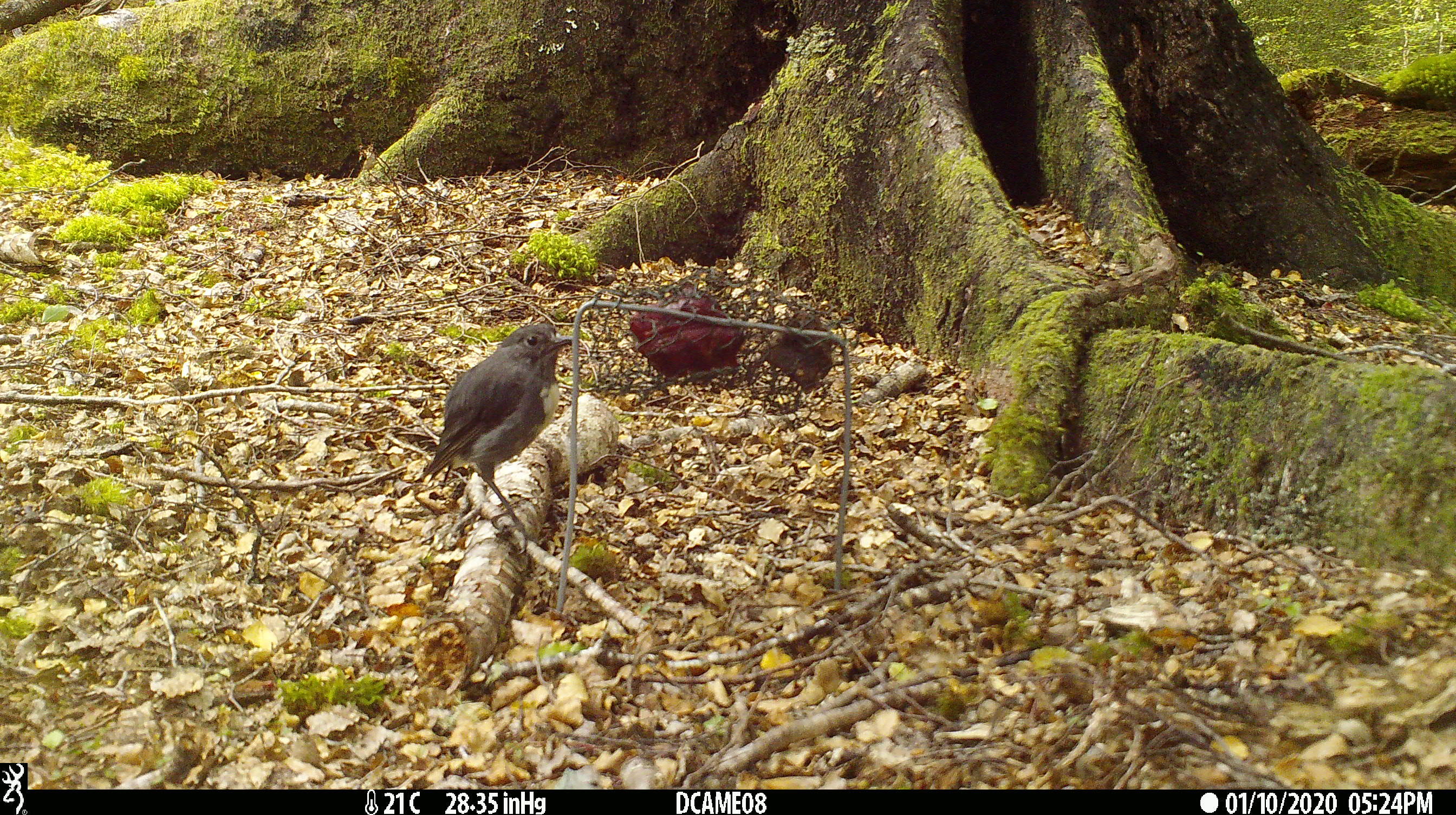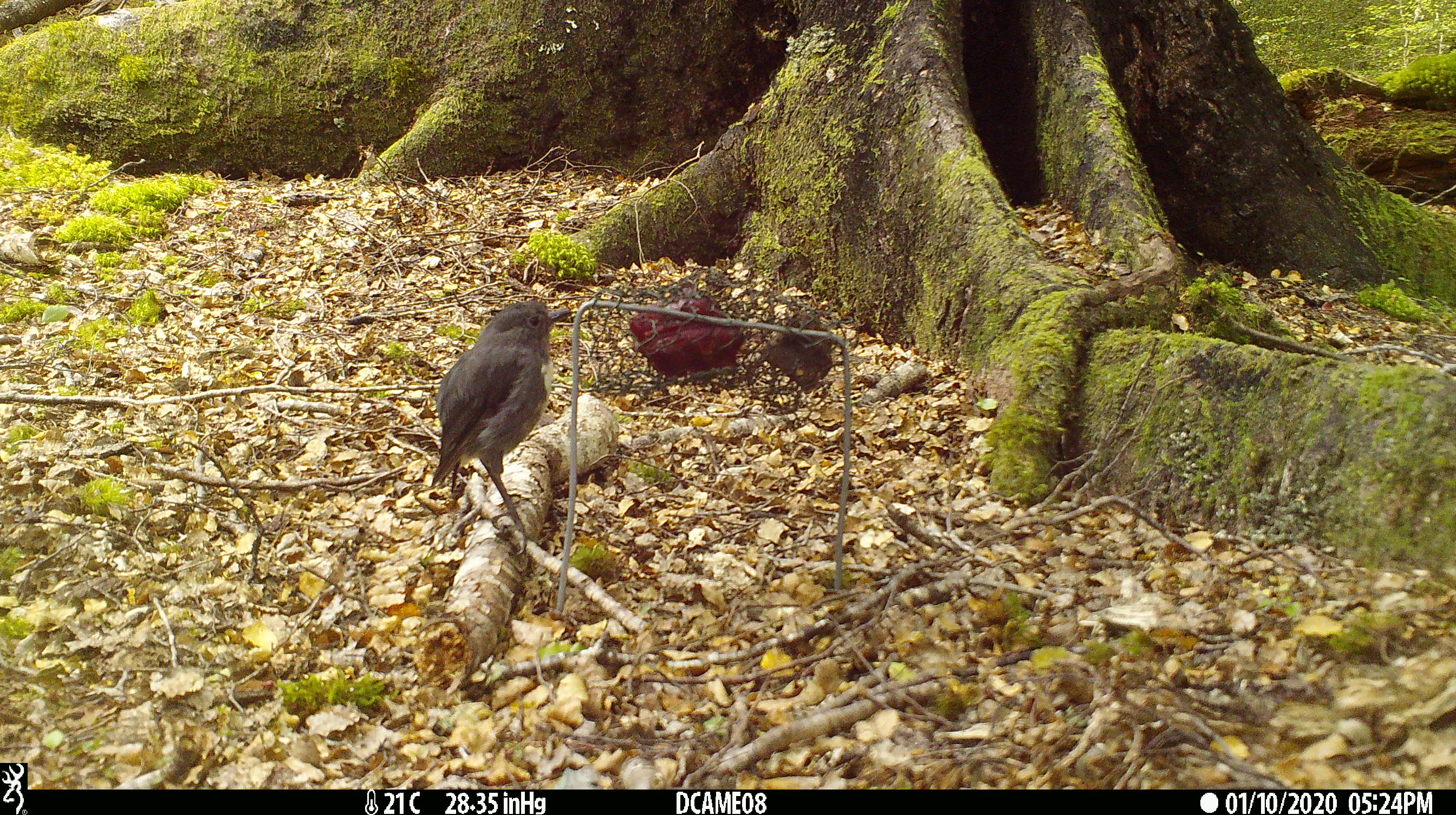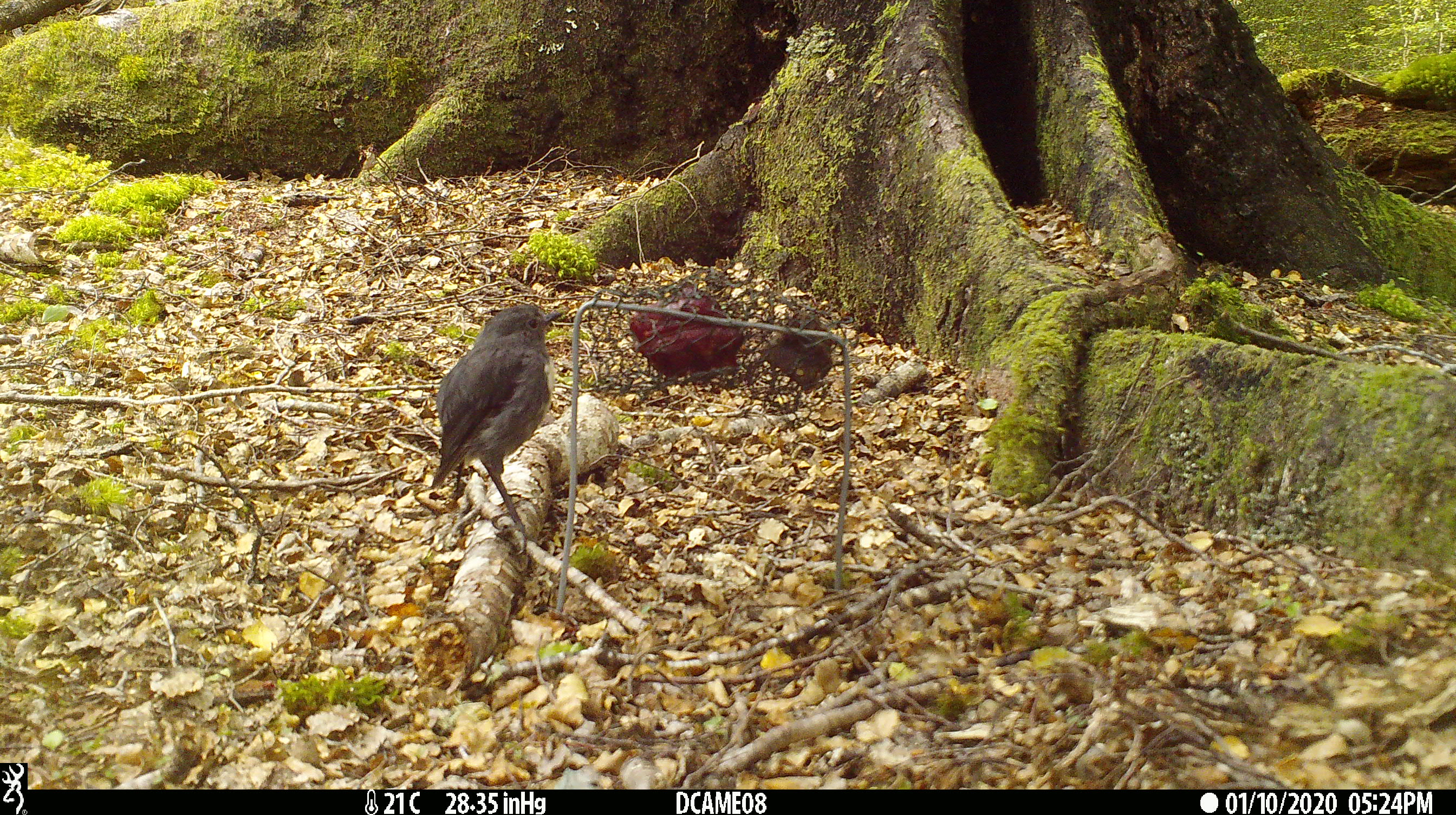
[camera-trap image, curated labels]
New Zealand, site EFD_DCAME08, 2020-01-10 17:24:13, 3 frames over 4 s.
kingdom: Animalia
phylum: Chordata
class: Aves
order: Passeriformes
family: Petroicidae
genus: Petroica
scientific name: Petroica australis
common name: new zealand robin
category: robin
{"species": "robin (new zealand robin) (Petroica australis)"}